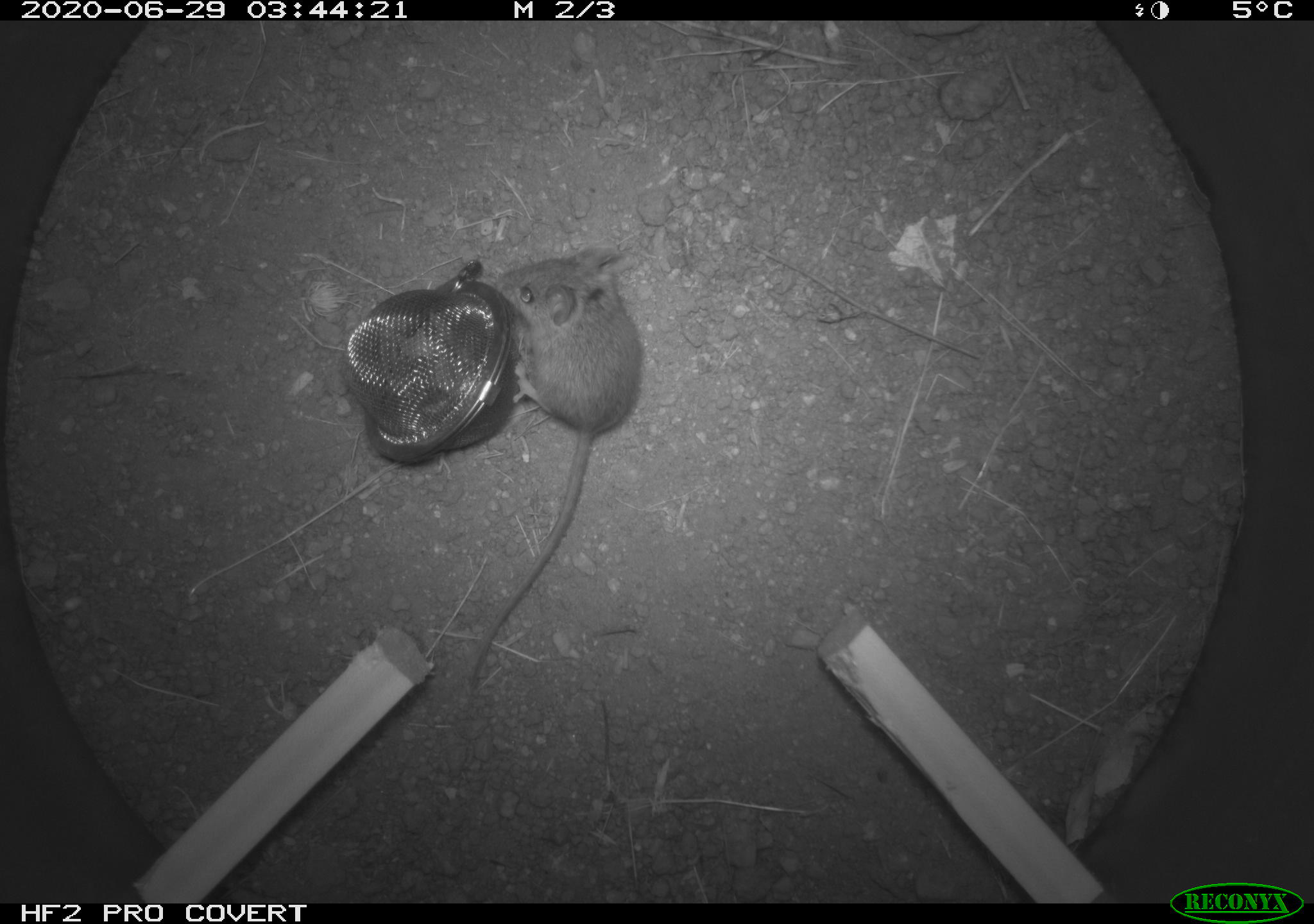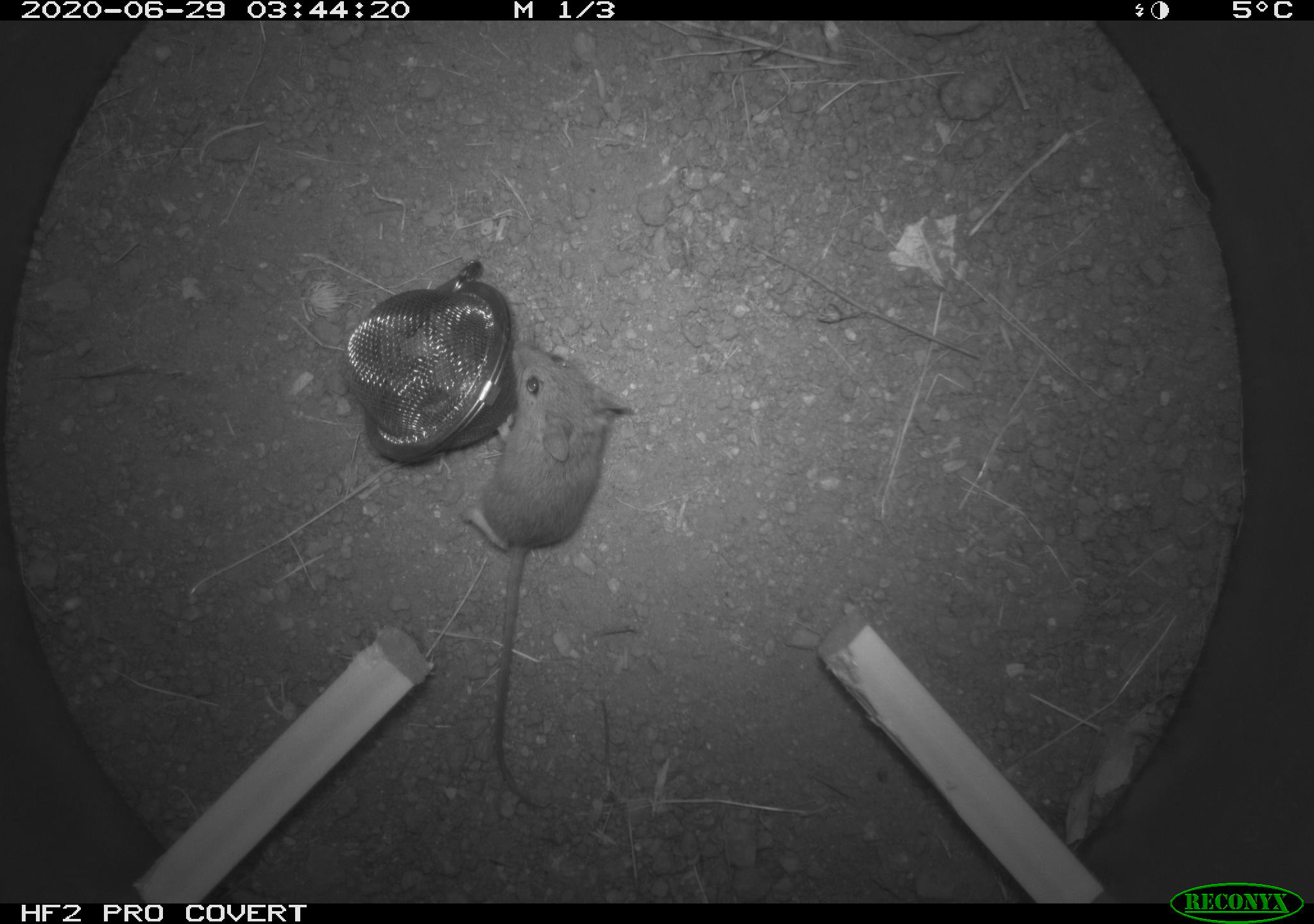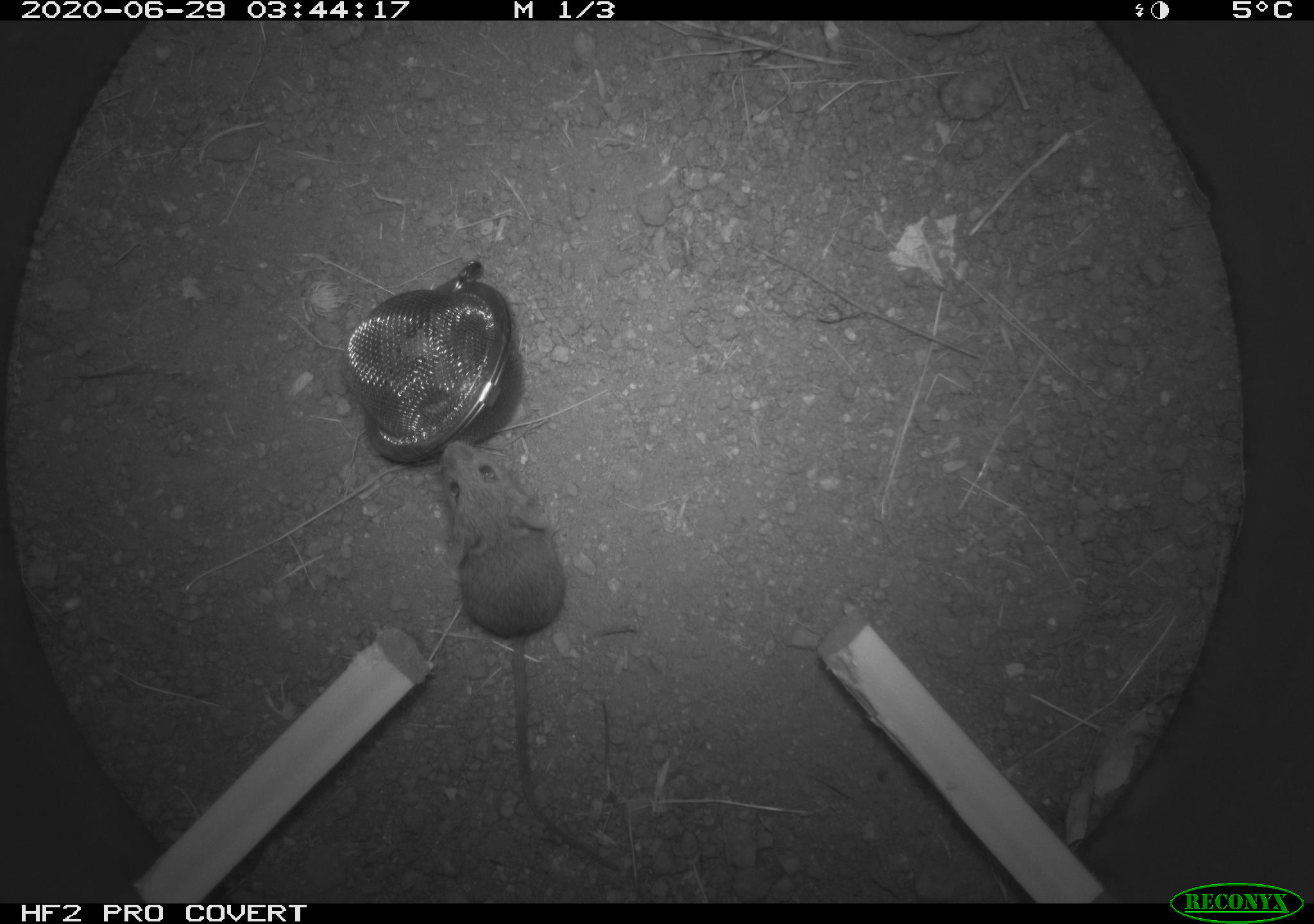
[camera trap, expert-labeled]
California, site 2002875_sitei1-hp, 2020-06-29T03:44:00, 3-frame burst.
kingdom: Animalia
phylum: Chordata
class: Mammalia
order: Rodentia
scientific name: Rodentia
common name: rodent